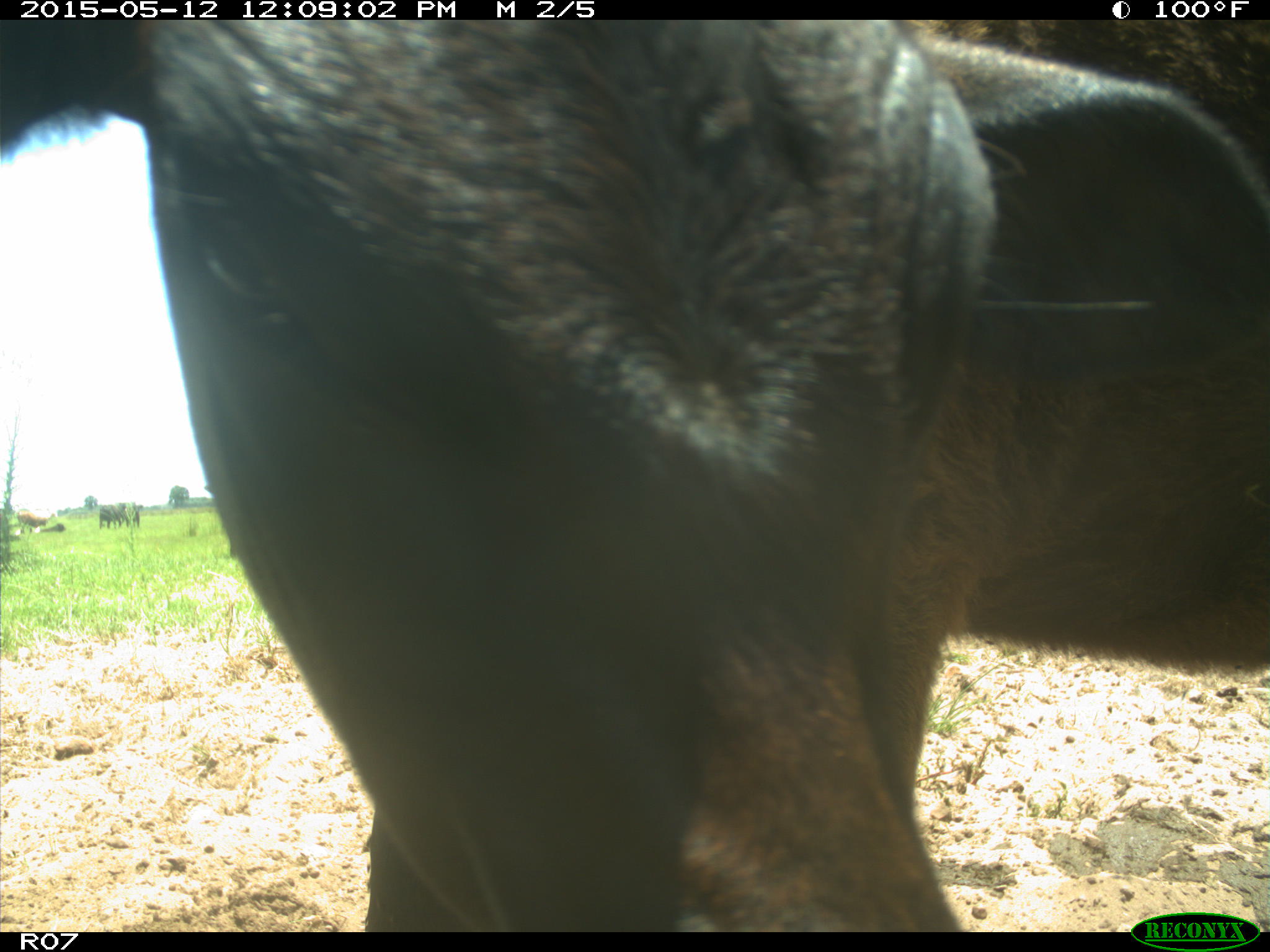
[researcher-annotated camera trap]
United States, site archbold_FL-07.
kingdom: Animalia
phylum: Chordata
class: Mammalia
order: Artiodactyla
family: Bovidae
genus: Bos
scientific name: Bos taurus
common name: domestic cow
Bos taurus (domestic cow).